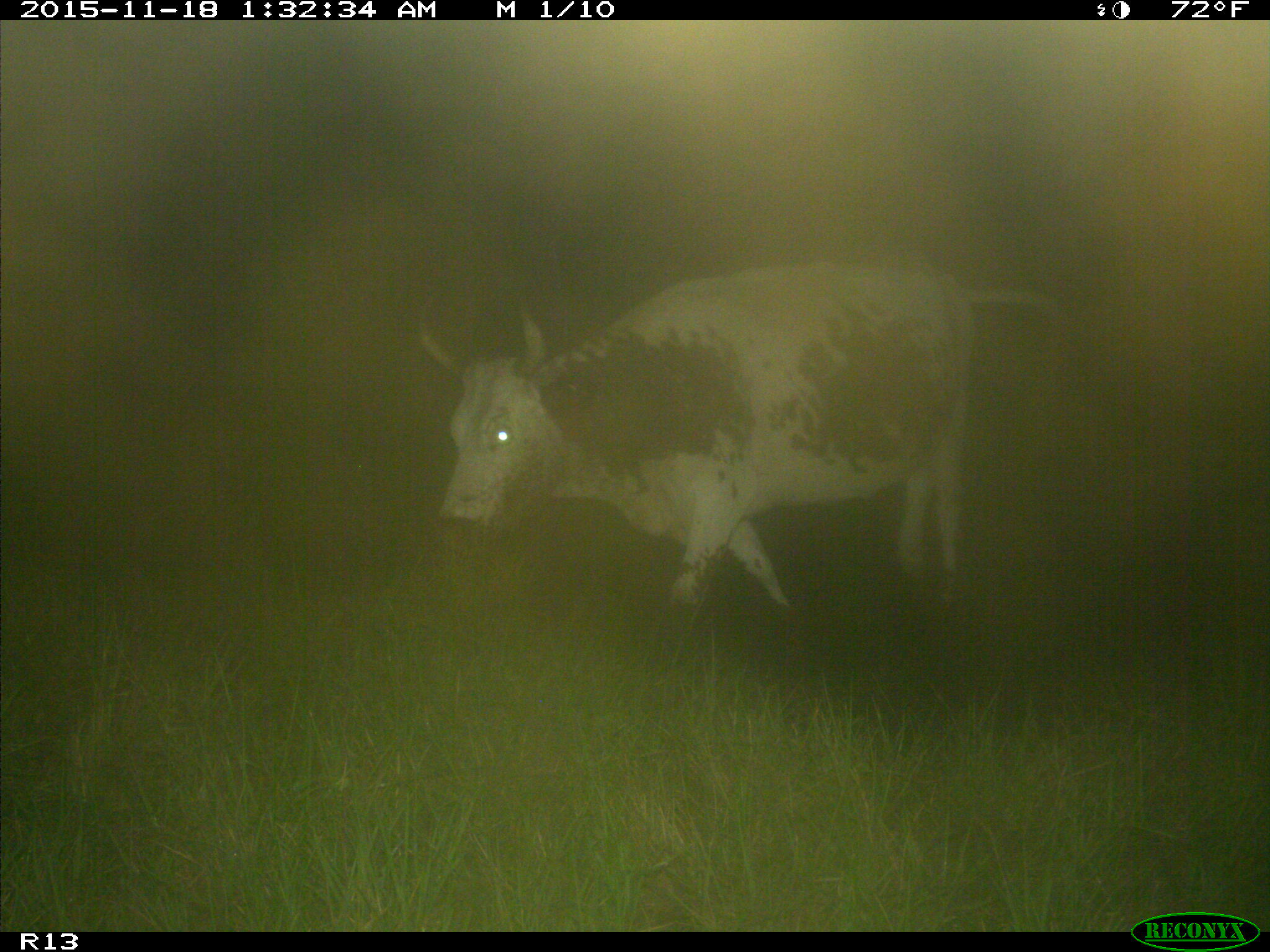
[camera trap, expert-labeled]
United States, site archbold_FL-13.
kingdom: Animalia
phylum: Chordata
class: Mammalia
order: Artiodactyla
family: Bovidae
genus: Bos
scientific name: Bos taurus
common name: domestic cow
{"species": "Bos taurus (domestic cow)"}